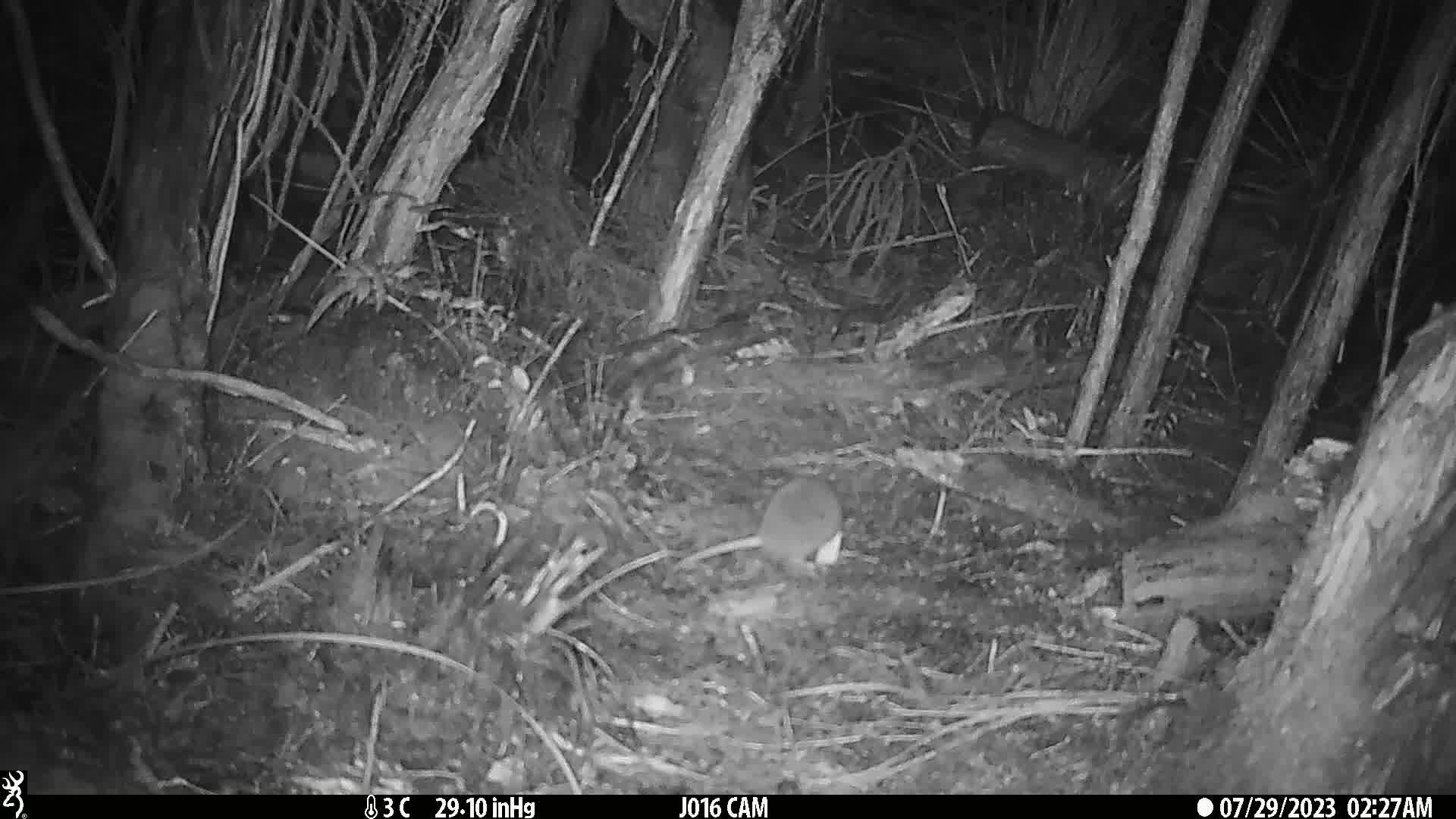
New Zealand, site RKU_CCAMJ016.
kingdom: Animalia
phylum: Chordata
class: Mammalia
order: Rodentia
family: Muridae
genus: Rattus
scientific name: Rattus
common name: rat